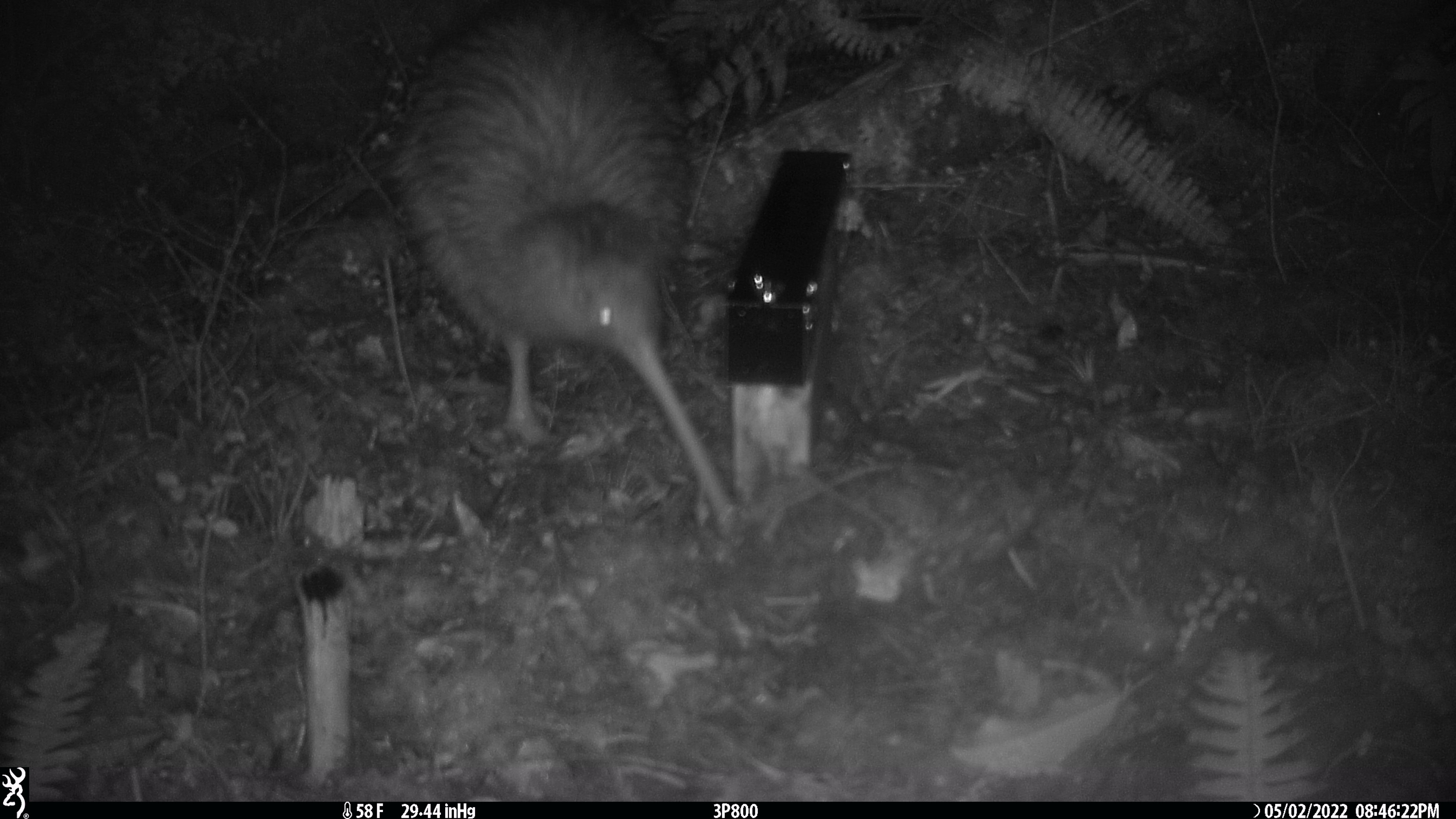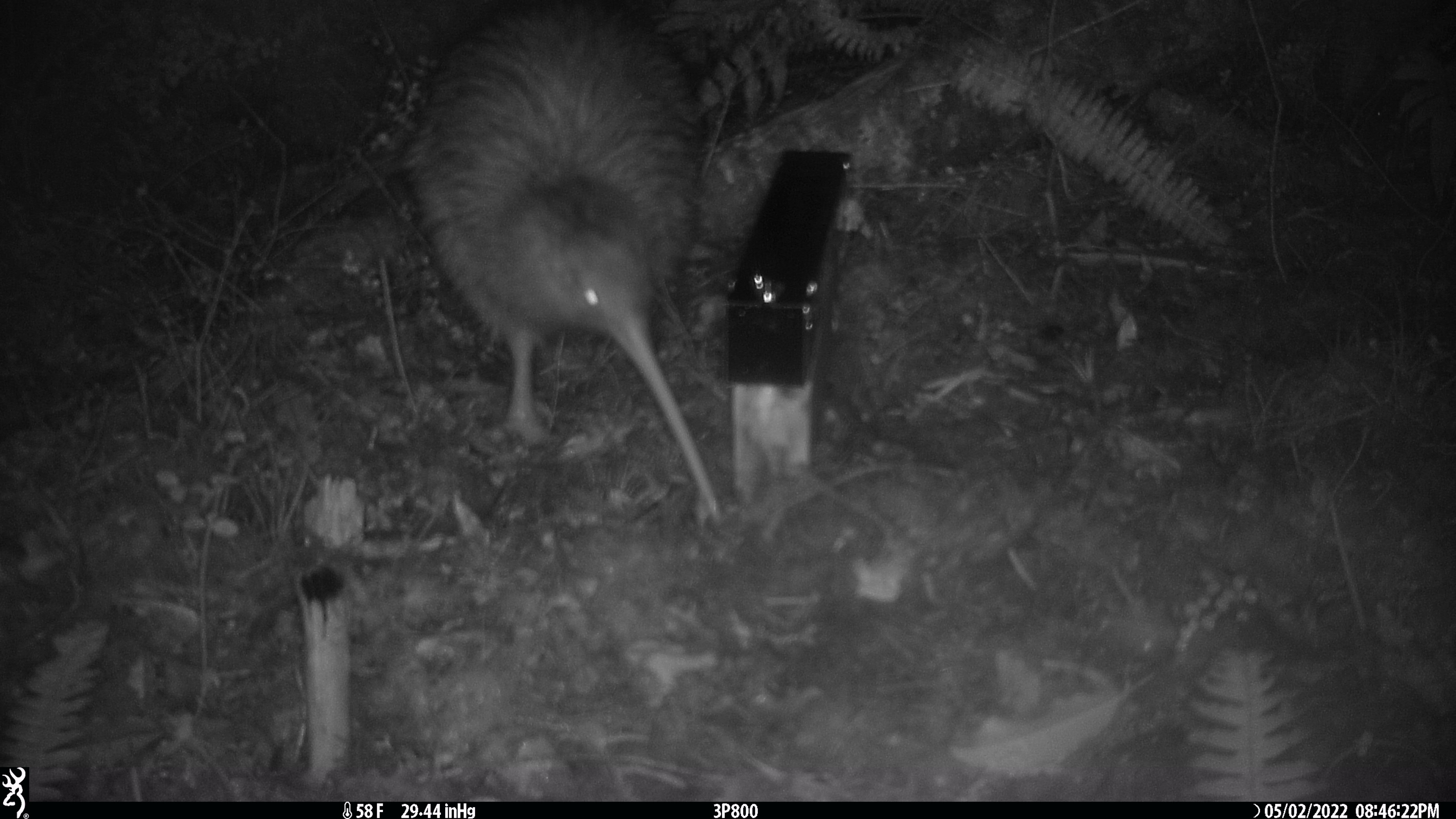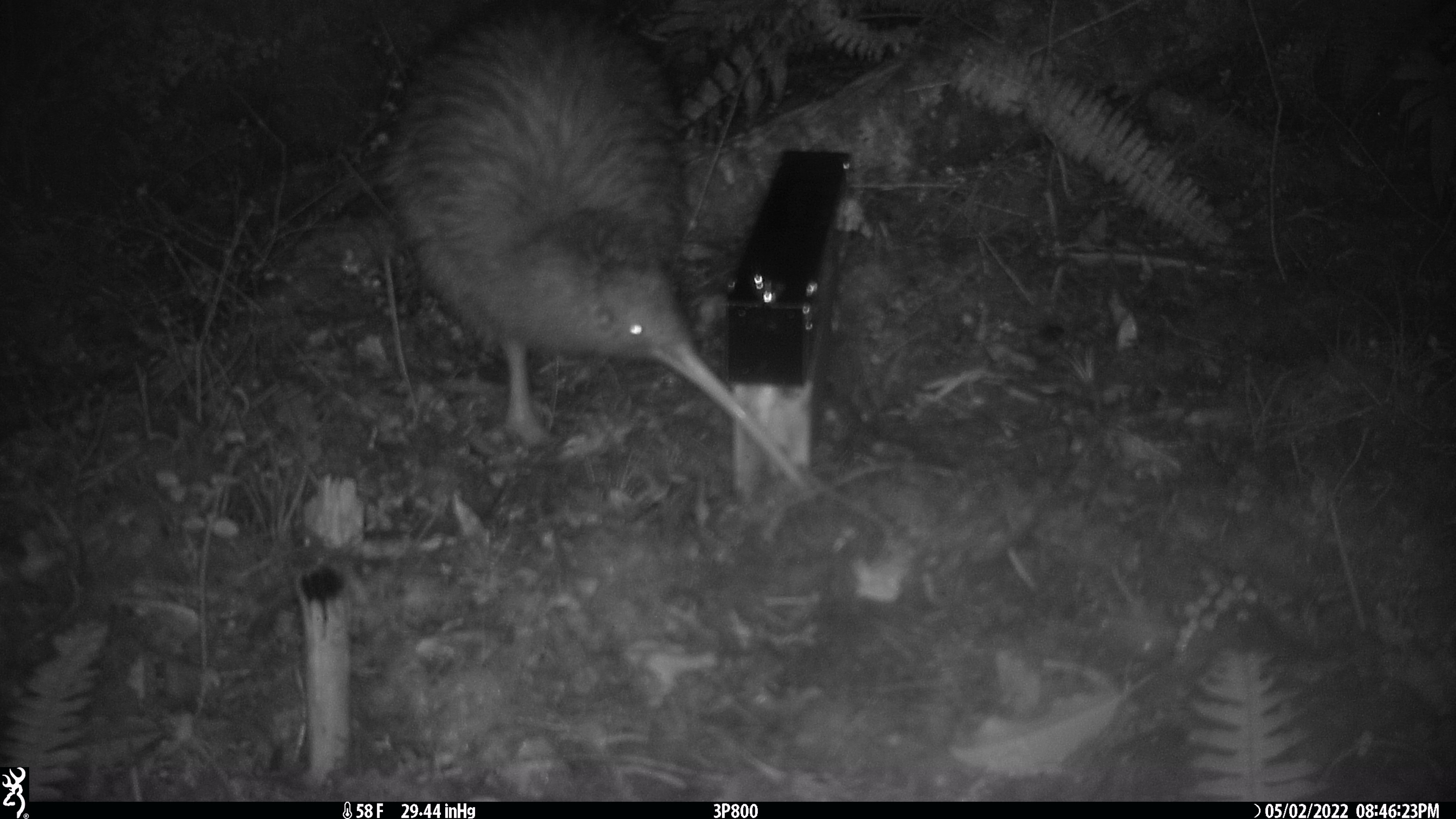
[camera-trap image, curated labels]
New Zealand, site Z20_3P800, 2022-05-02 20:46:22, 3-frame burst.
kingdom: Animalia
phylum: Chordata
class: Aves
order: Apterygiformes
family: Apterygidae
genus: Apteryx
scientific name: Apteryx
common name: kiwi